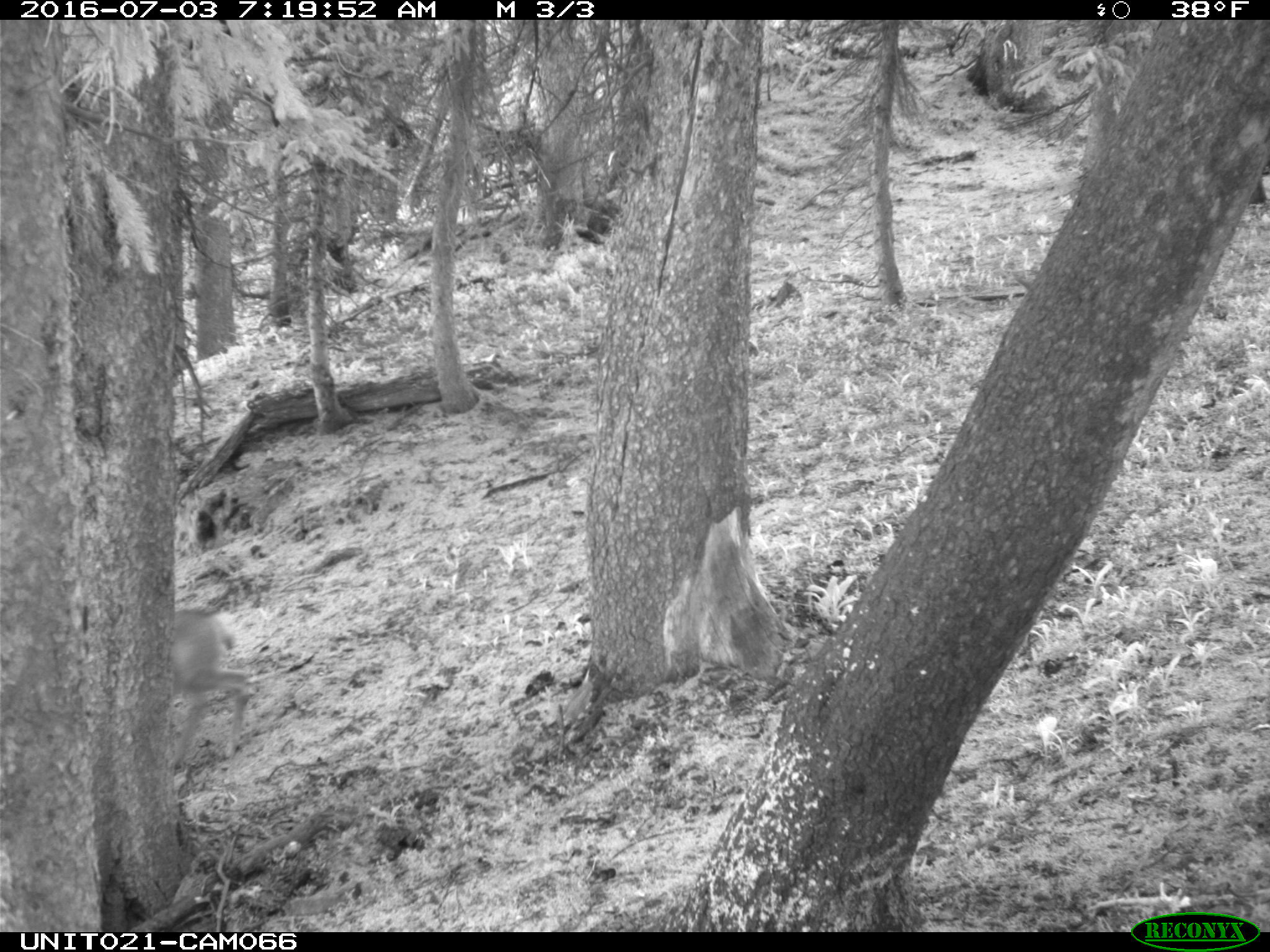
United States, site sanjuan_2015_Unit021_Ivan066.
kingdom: Animalia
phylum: Chordata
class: Mammalia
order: Artiodactyla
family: Cervidae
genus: Odocoileus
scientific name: Odocoileus hemionus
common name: mule deer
Odocoileus hemionus (mule deer).